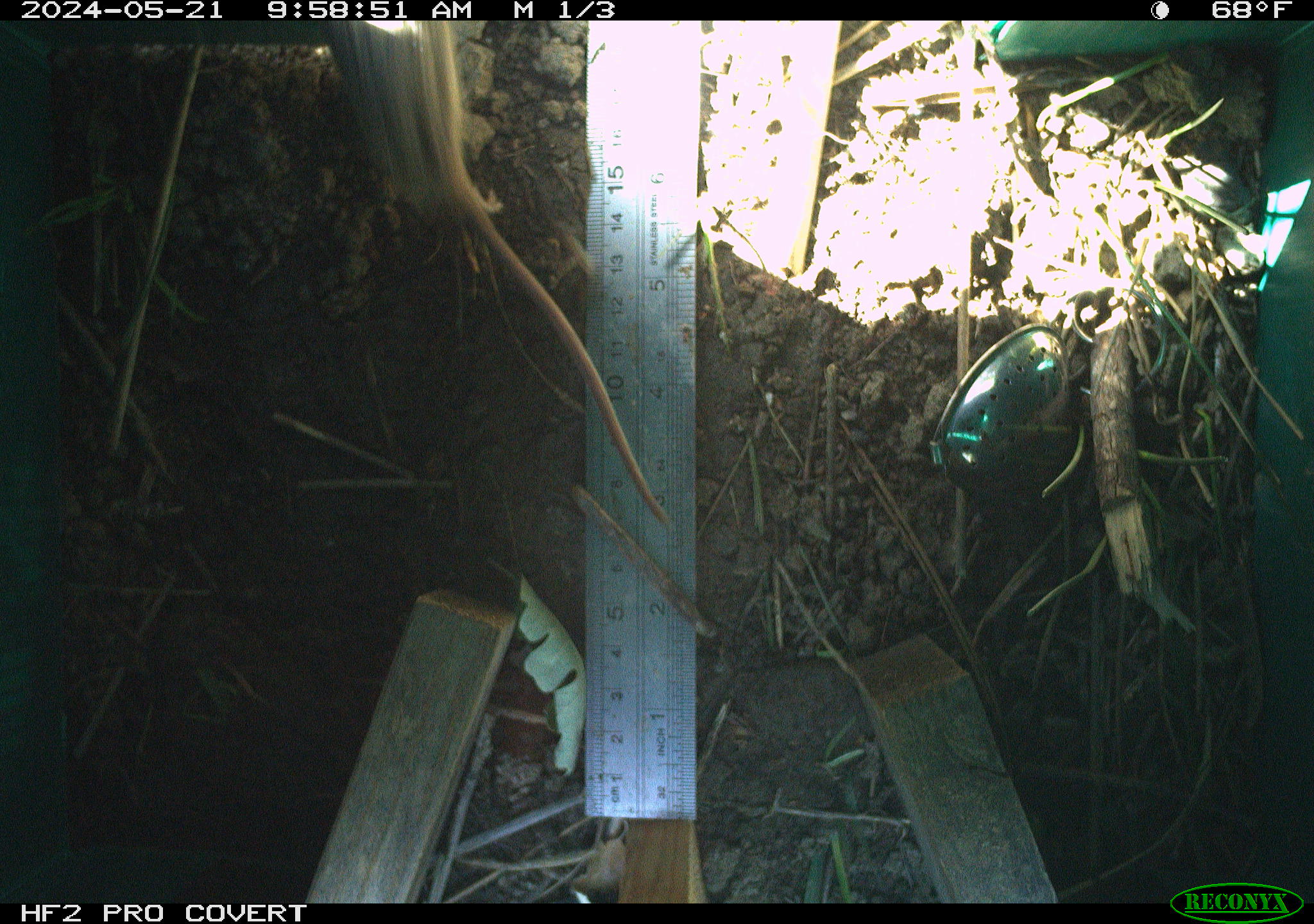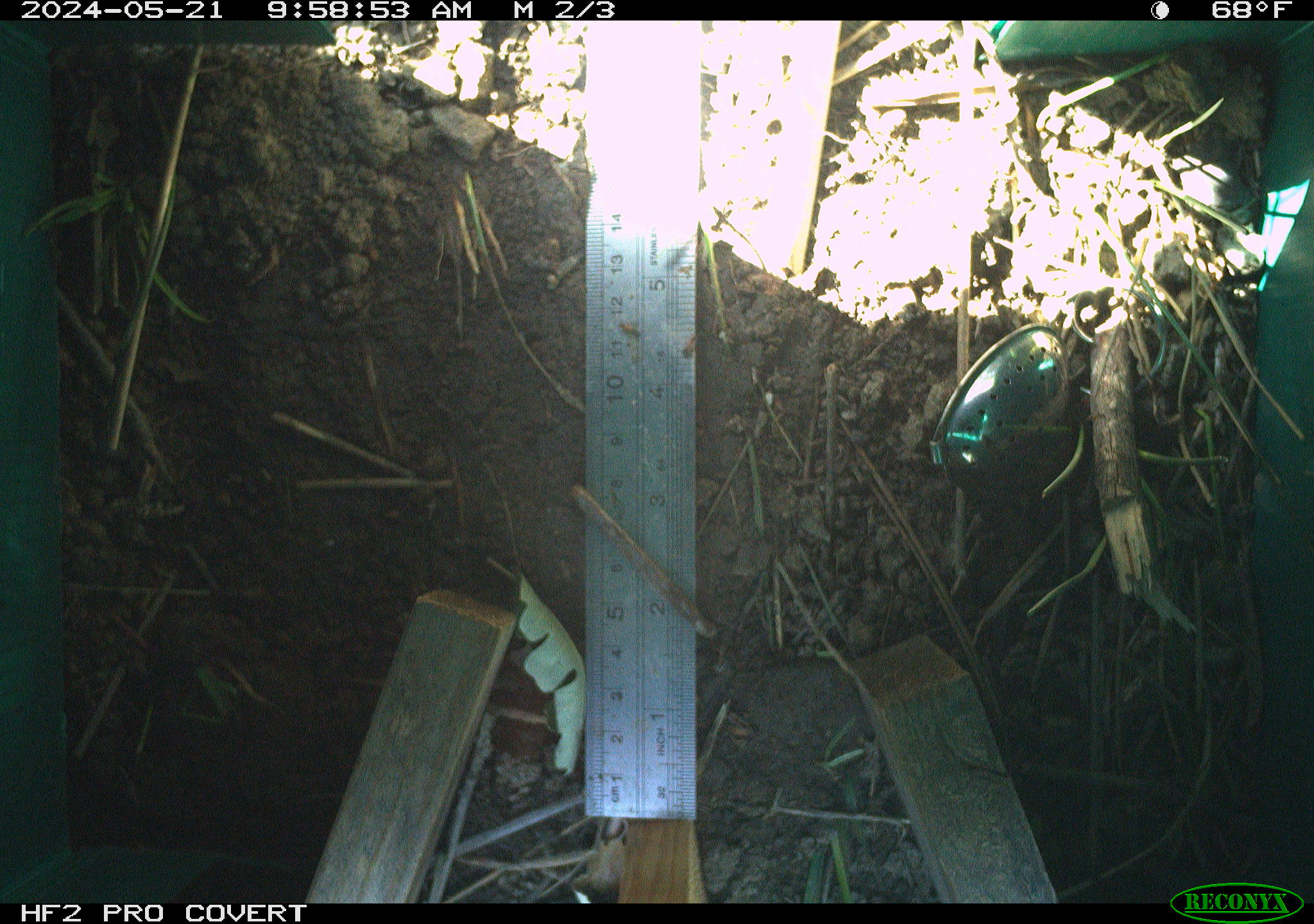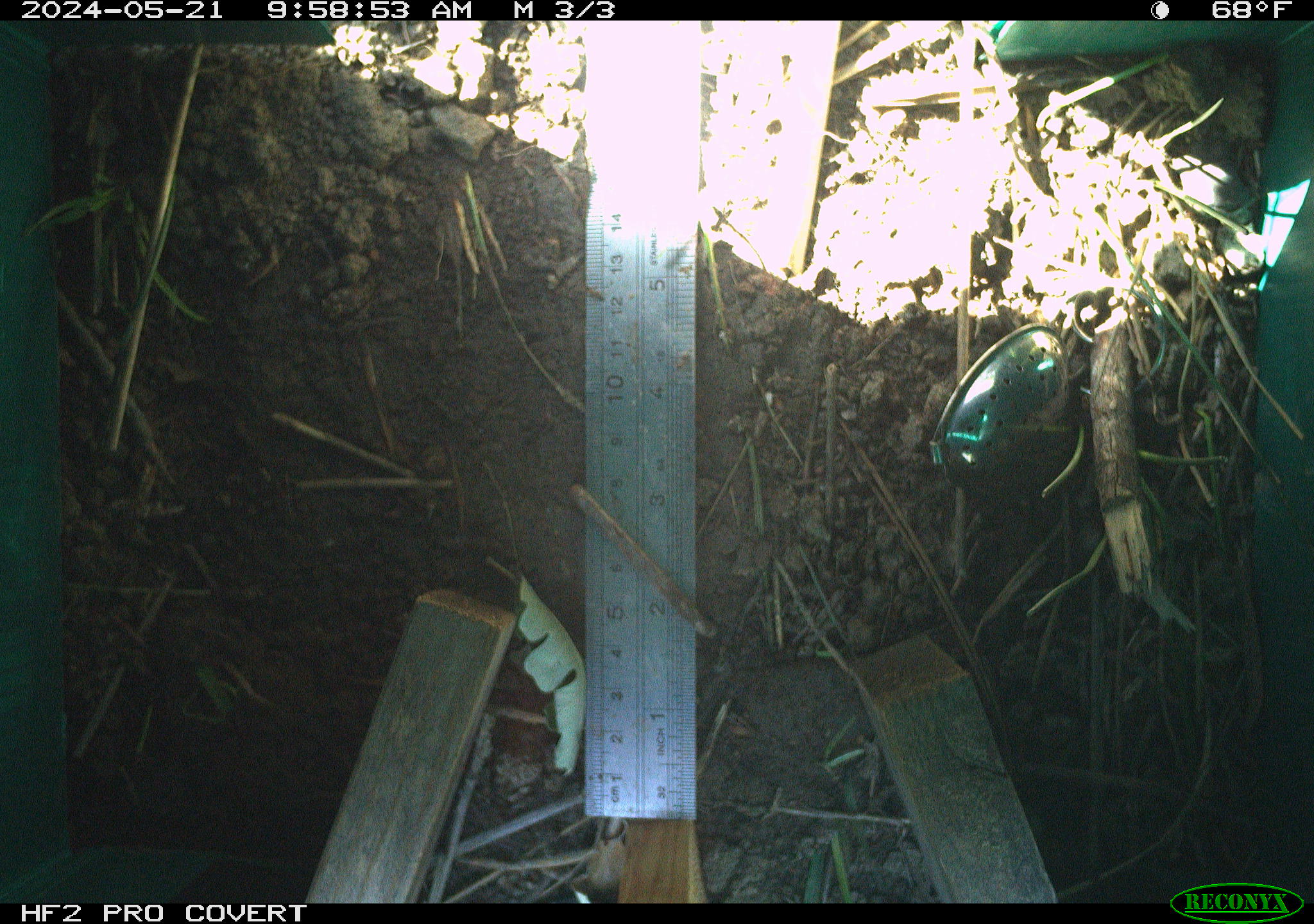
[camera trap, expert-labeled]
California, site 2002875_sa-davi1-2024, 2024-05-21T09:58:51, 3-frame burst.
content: unidentified animal